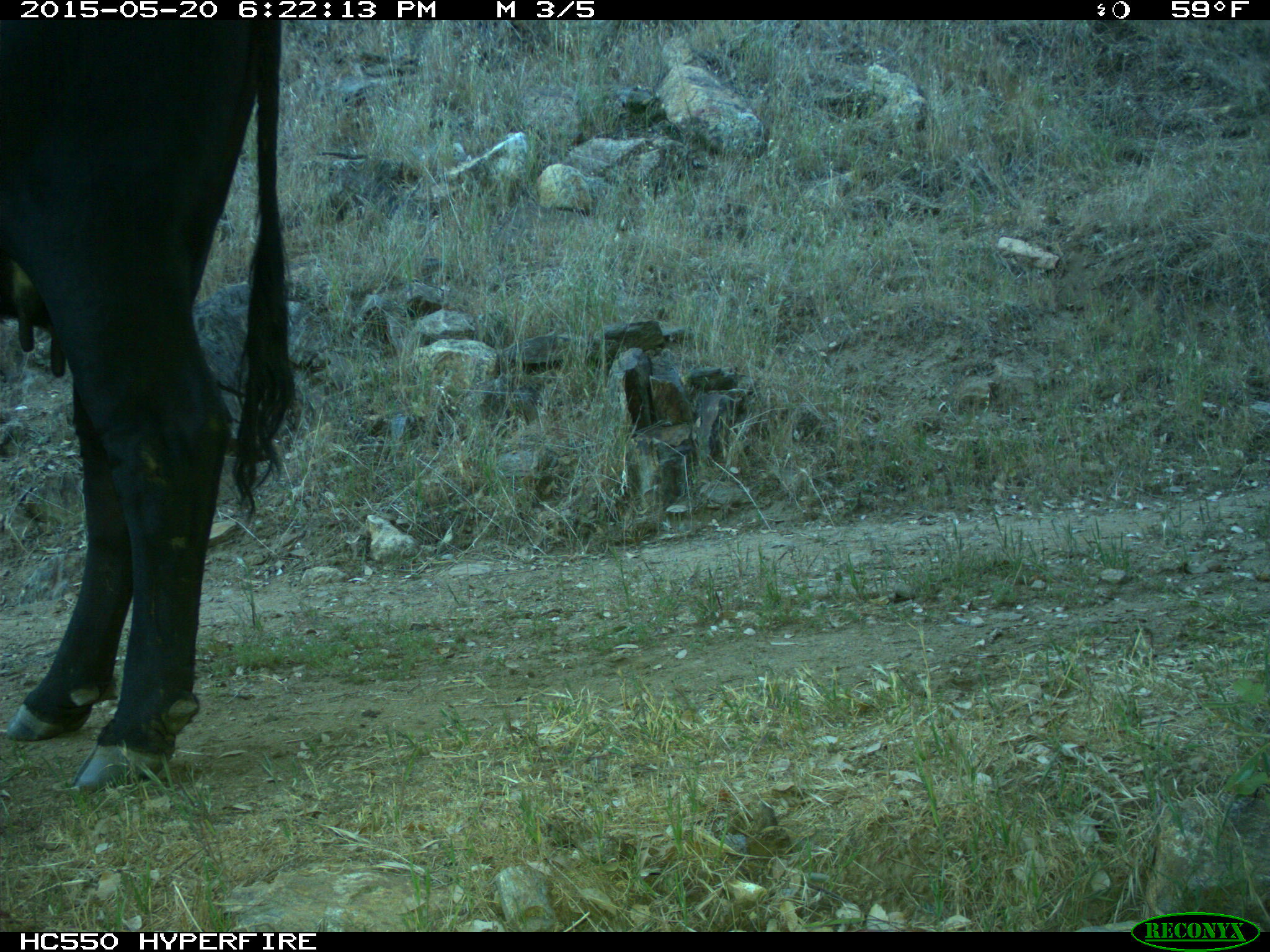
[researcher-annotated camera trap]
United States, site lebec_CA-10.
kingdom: Animalia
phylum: Chordata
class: Mammalia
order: Artiodactyla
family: Bovidae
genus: Bos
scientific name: Bos taurus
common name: domestic cow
Bos taurus (domestic cow).